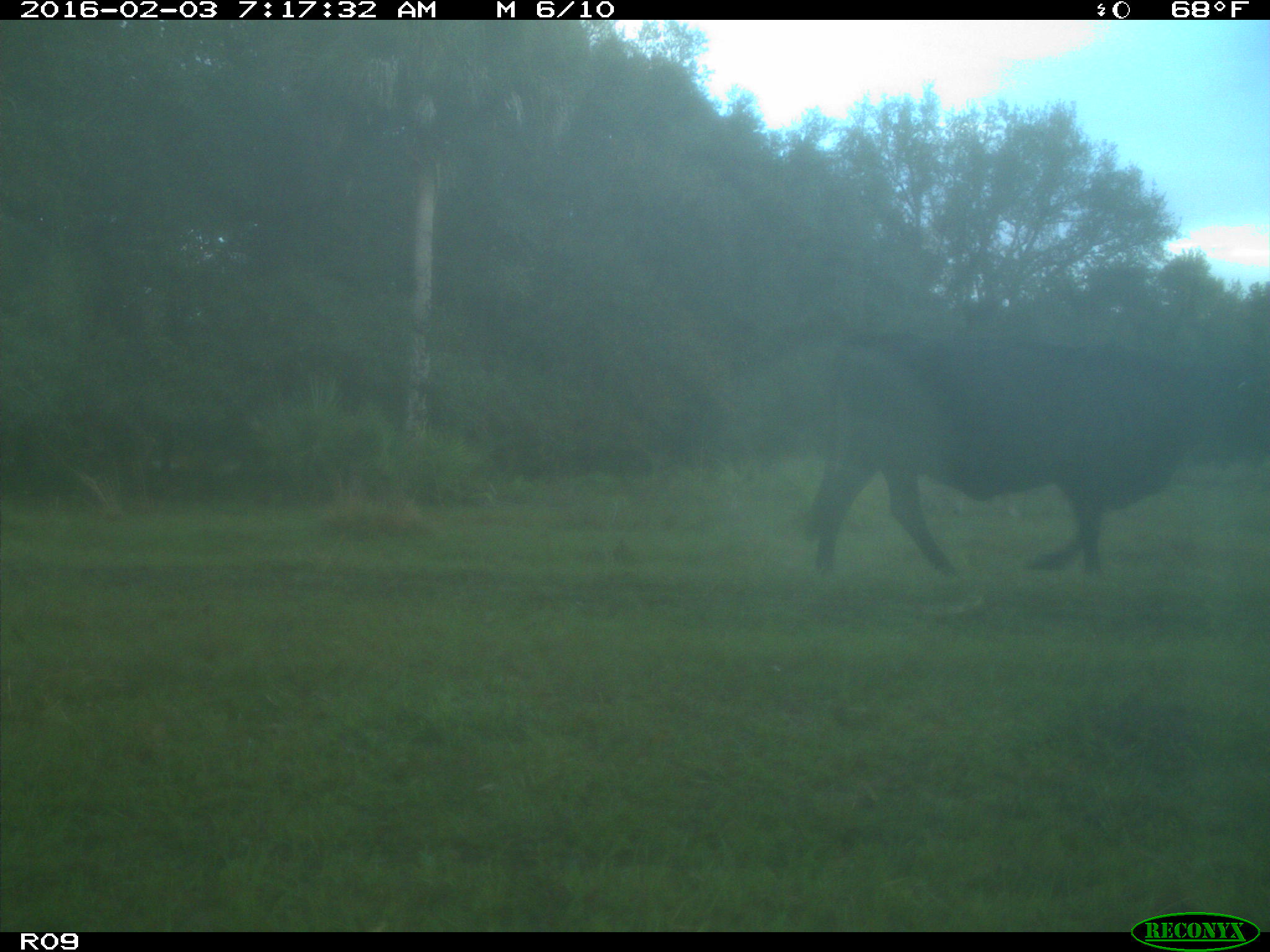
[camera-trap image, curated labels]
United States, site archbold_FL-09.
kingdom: Animalia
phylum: Chordata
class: Mammalia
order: Artiodactyla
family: Bovidae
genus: Bos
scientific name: Bos taurus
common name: domestic cow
Bos taurus (domestic cow).